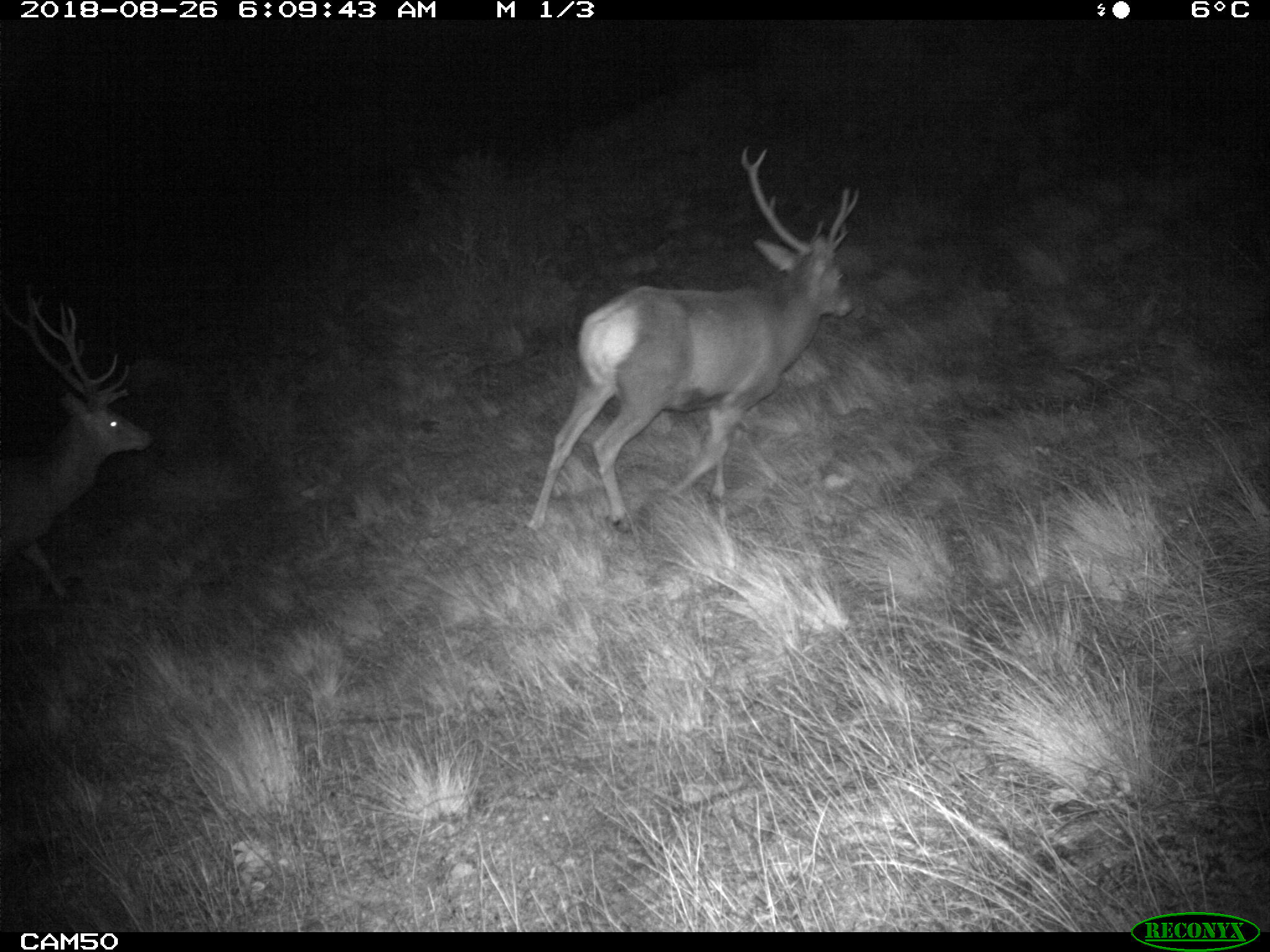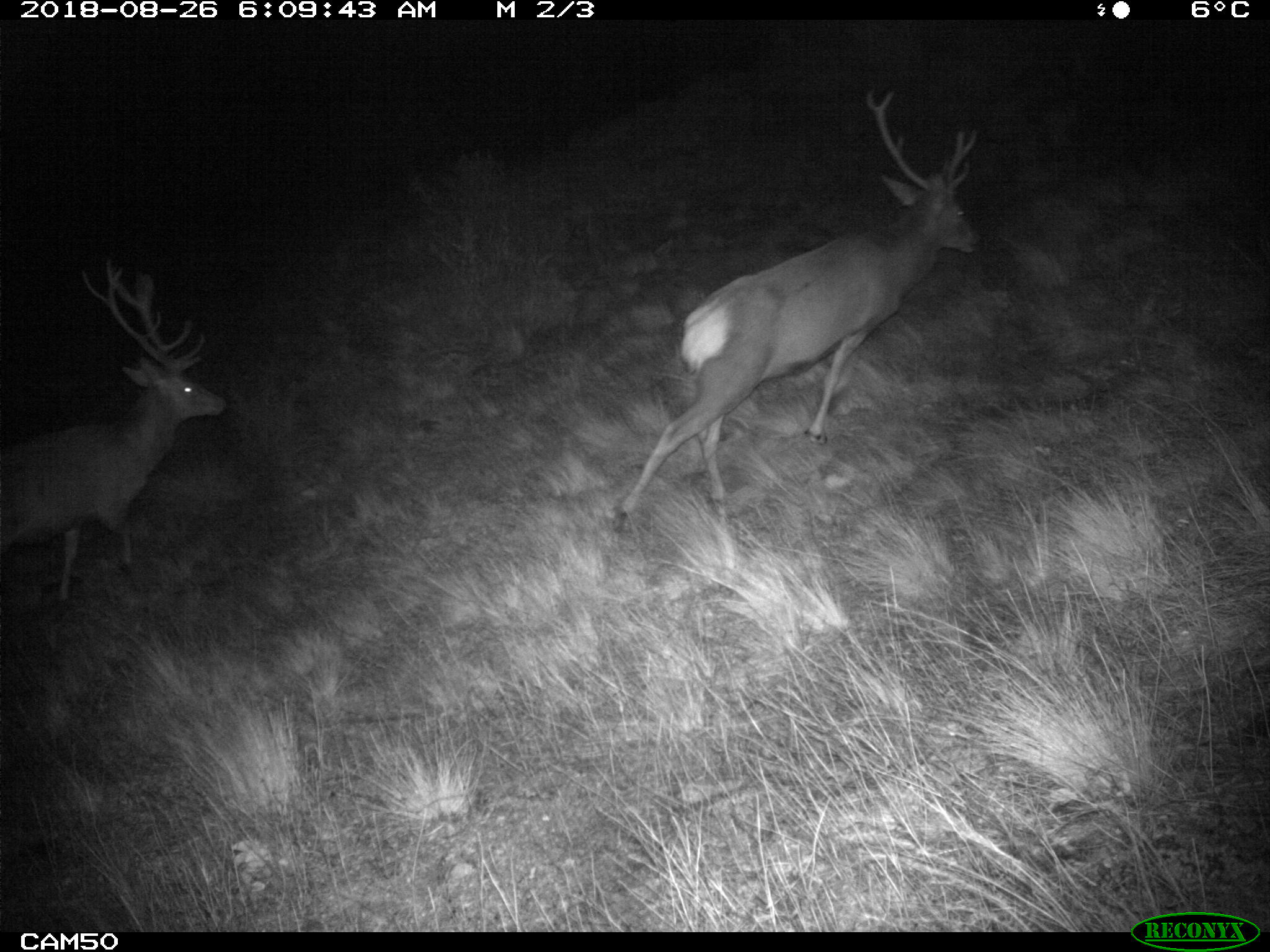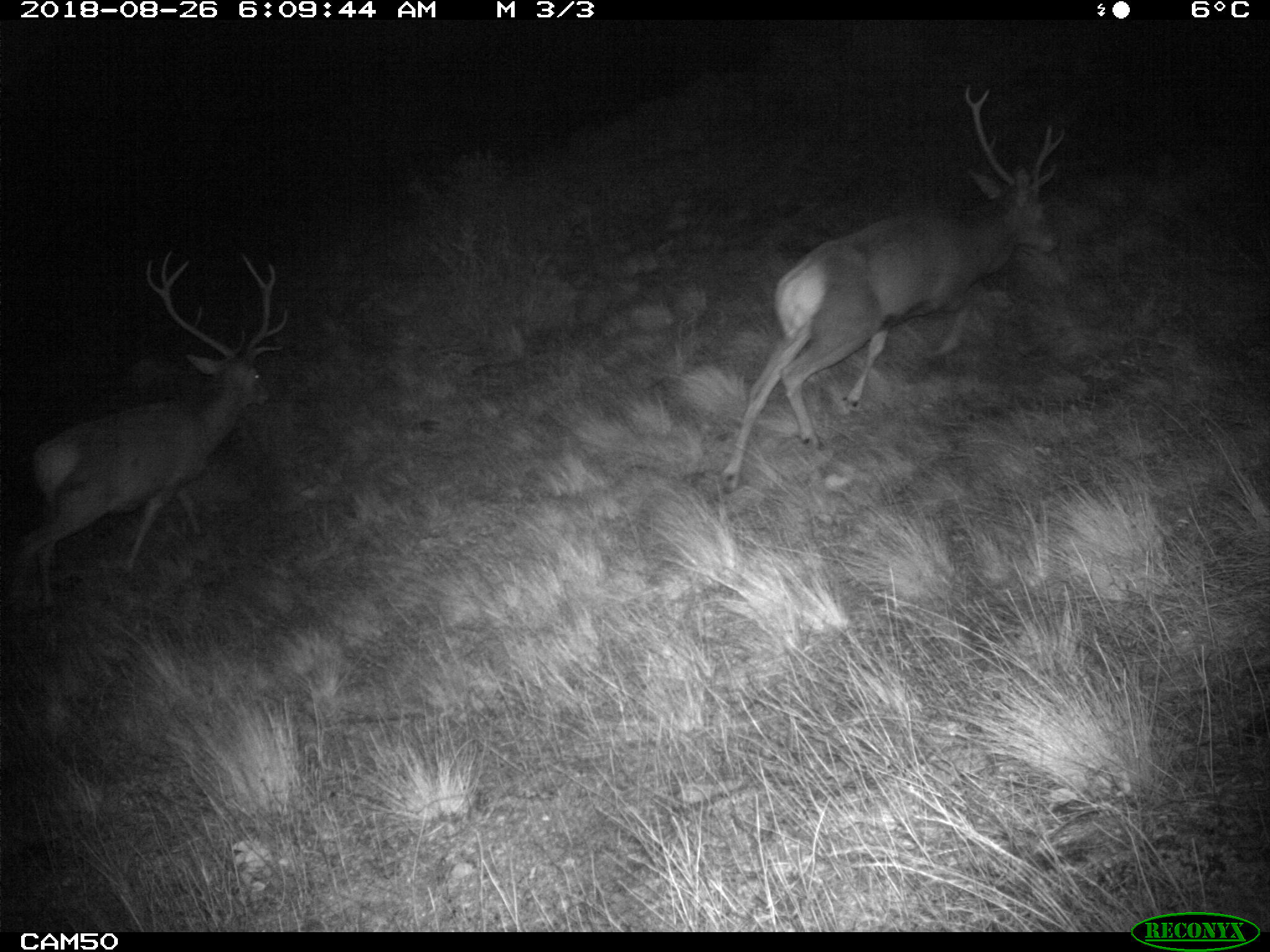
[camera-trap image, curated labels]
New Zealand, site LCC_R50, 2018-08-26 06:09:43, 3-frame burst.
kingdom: Animalia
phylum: Chordata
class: Mammalia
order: Artiodactyla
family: Cervidae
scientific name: Cervidae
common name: deer